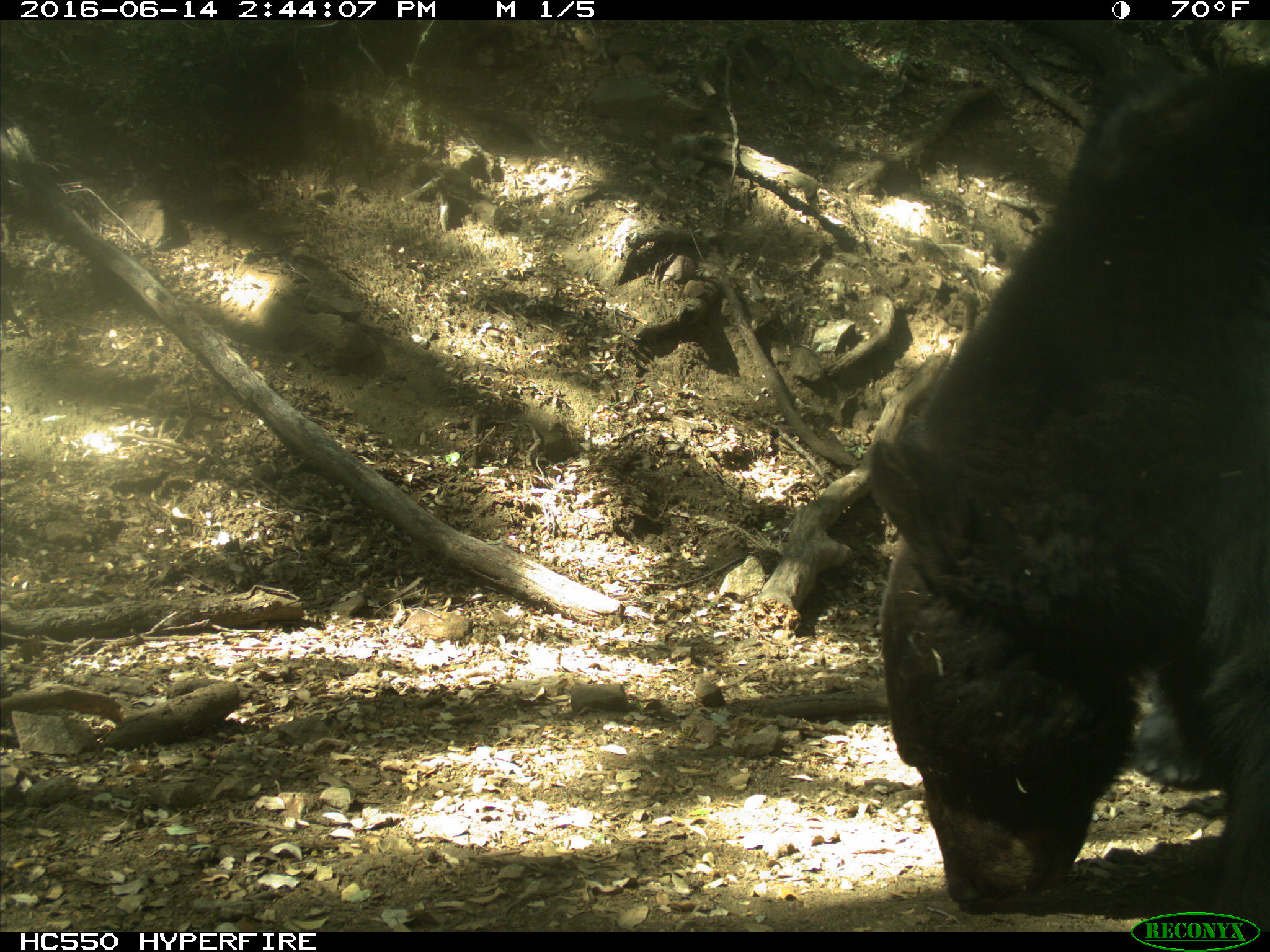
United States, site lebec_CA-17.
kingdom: Animalia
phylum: Chordata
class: Mammalia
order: Carnivora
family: Ursidae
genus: Ursus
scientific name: Ursus americanus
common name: american black bear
Ursus americanus (american black bear).